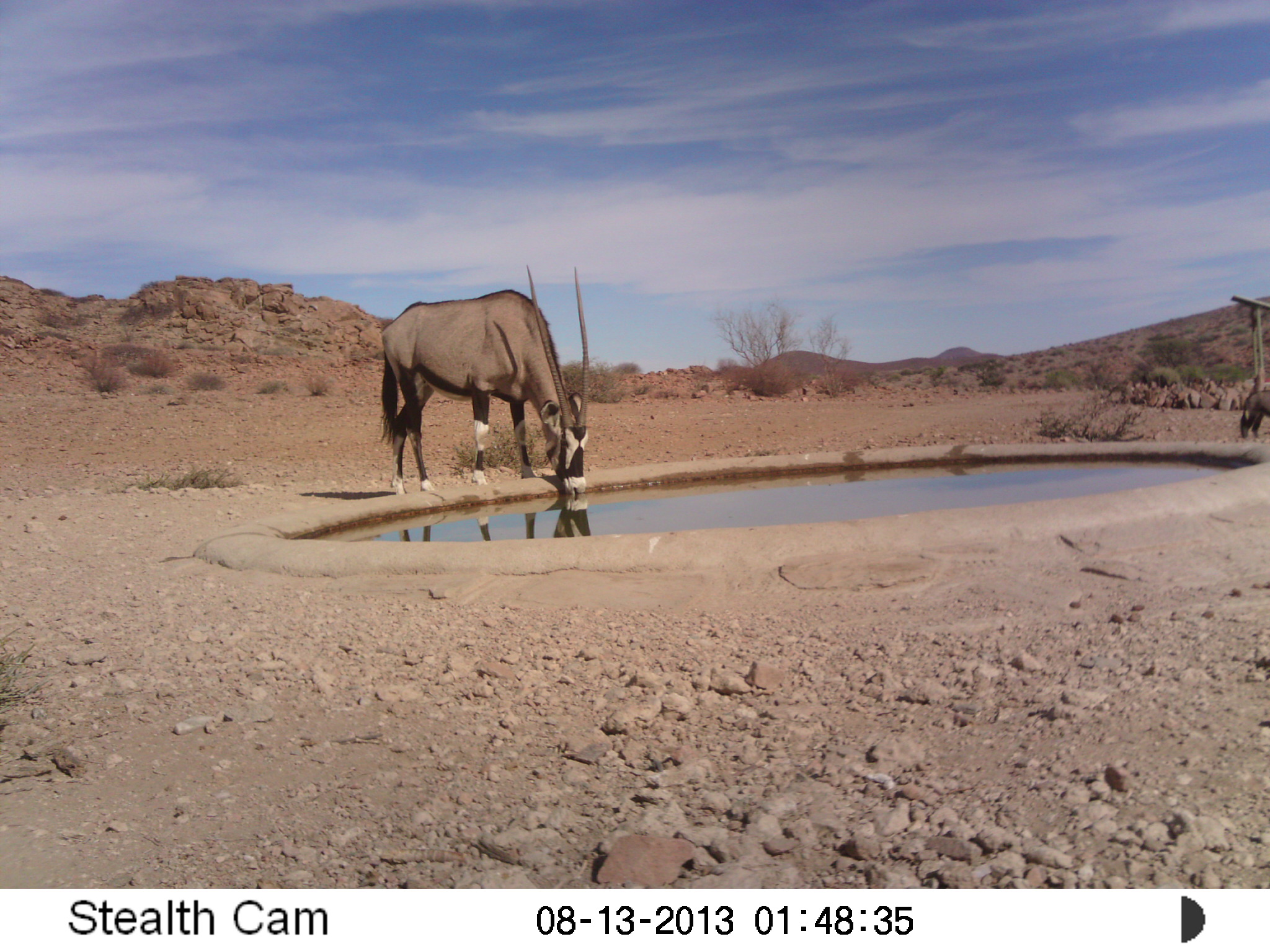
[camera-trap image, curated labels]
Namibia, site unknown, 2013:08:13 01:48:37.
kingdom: Animalia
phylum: Chordata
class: Mammalia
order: Artiodactyla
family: Bovidae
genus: Oryx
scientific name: Oryx gazella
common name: gemsbok